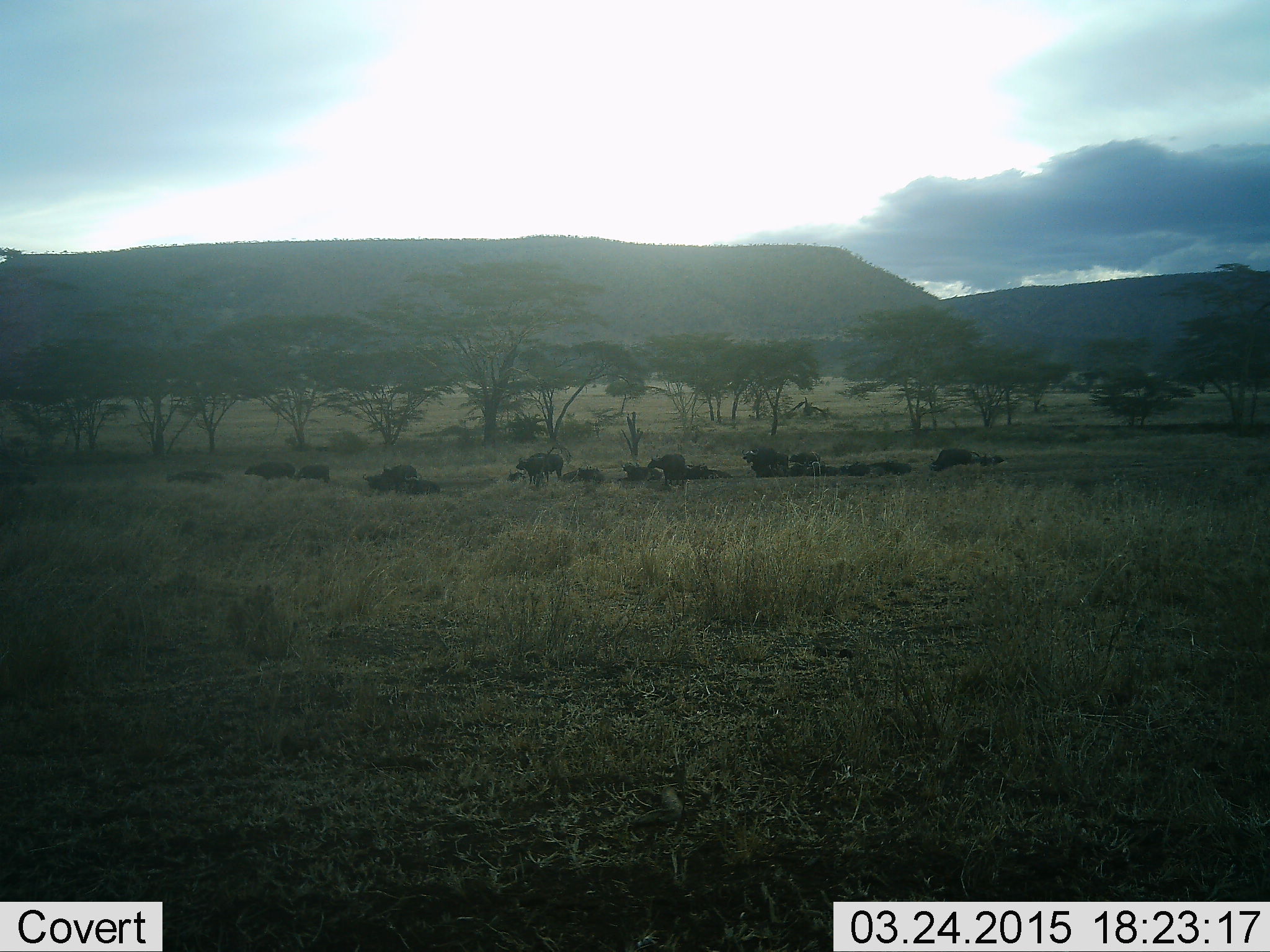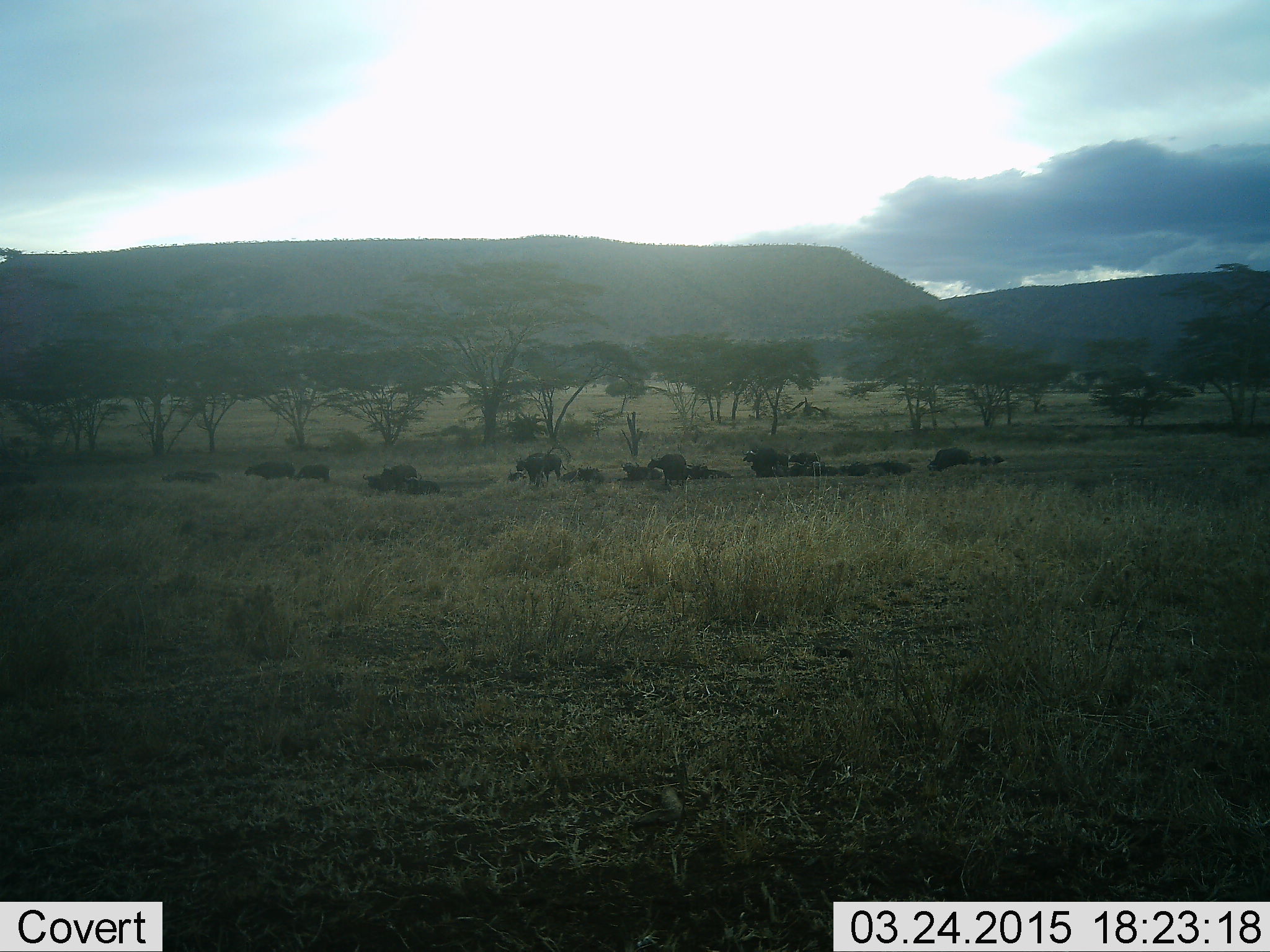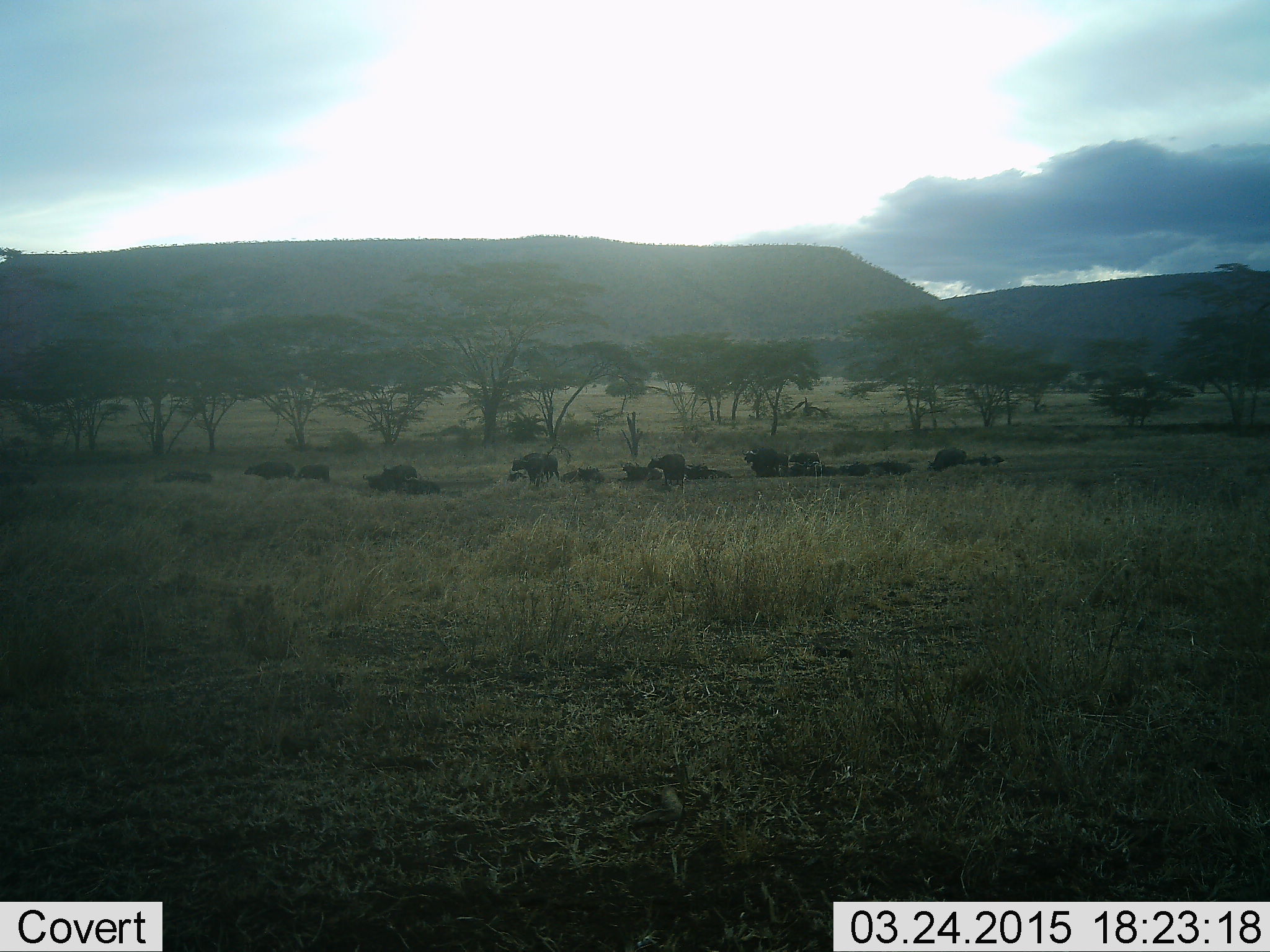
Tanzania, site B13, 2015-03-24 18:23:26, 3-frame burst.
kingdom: Animalia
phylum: Chordata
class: Mammalia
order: Artiodactyla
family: Bovidae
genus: Syncerus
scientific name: Syncerus caffer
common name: cape buffalo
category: buffalo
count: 11-50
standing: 100%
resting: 70%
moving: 30%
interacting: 10%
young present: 0%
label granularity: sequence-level